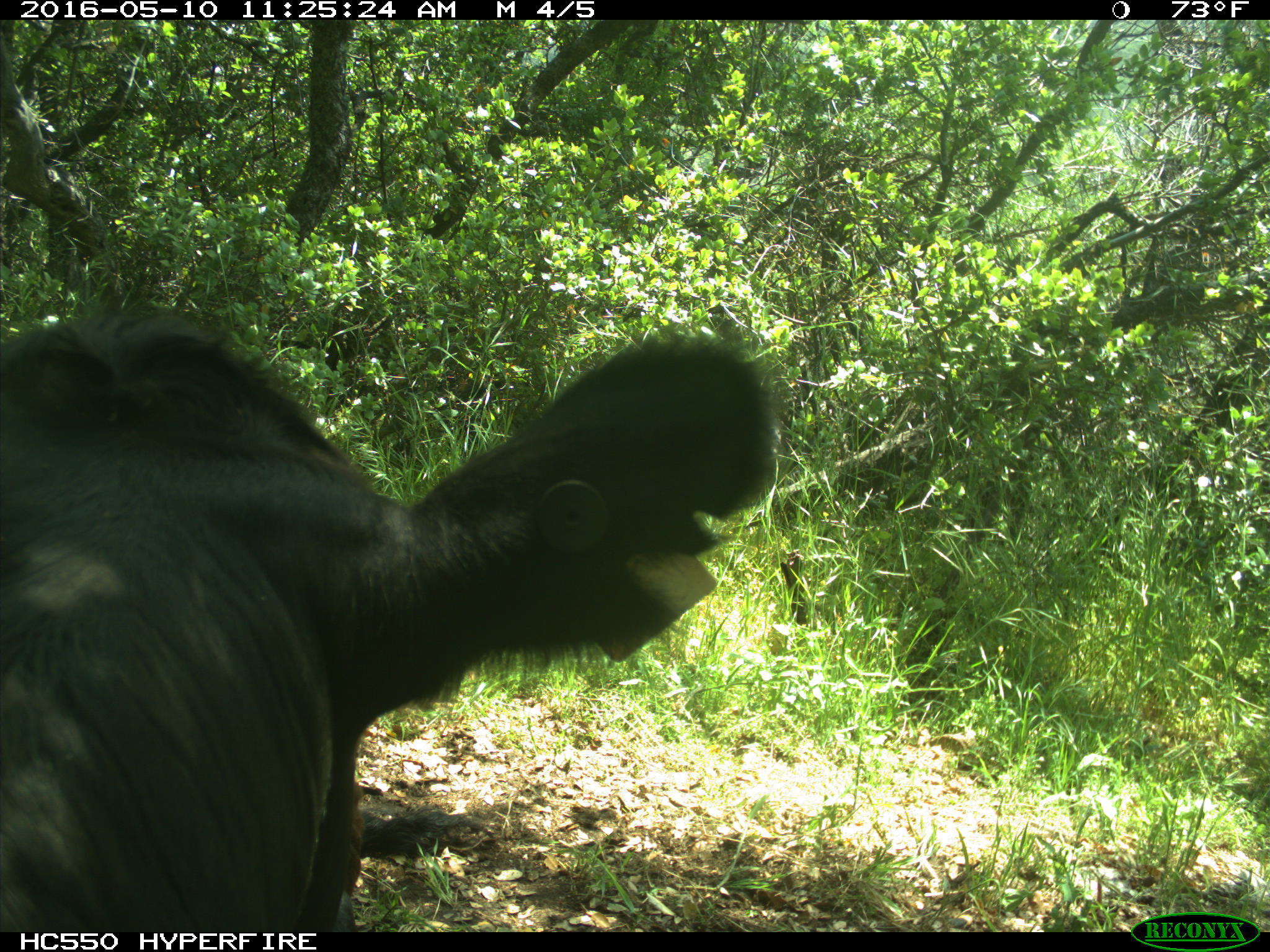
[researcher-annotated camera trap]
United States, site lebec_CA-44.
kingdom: Animalia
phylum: Chordata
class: Mammalia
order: Artiodactyla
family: Bovidae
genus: Bos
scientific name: Bos taurus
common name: domestic cow